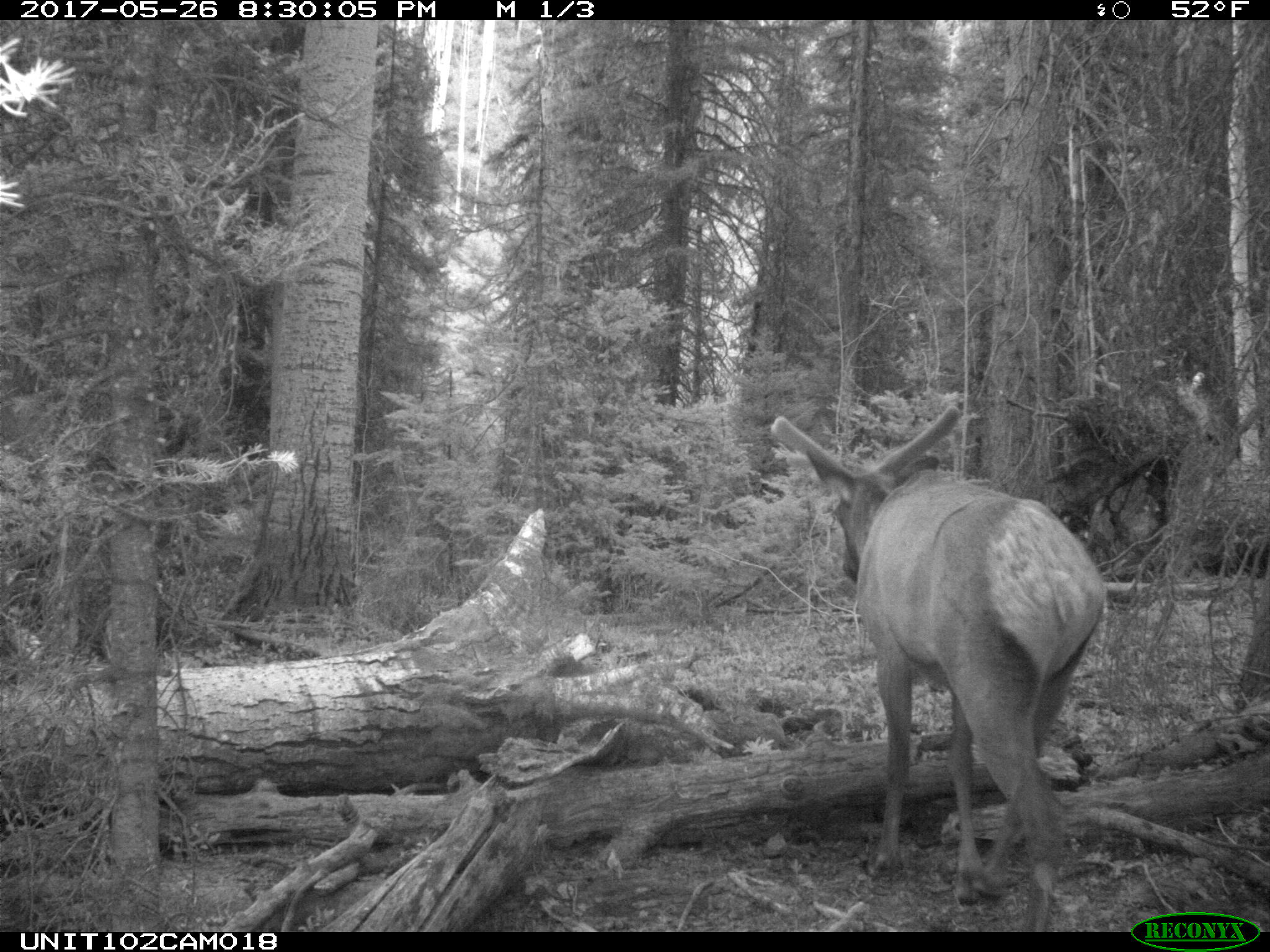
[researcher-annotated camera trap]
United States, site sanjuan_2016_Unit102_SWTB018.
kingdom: Animalia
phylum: Chordata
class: Mammalia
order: Artiodactyla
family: Cervidae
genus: Cervus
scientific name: Cervus elaphus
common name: red deer